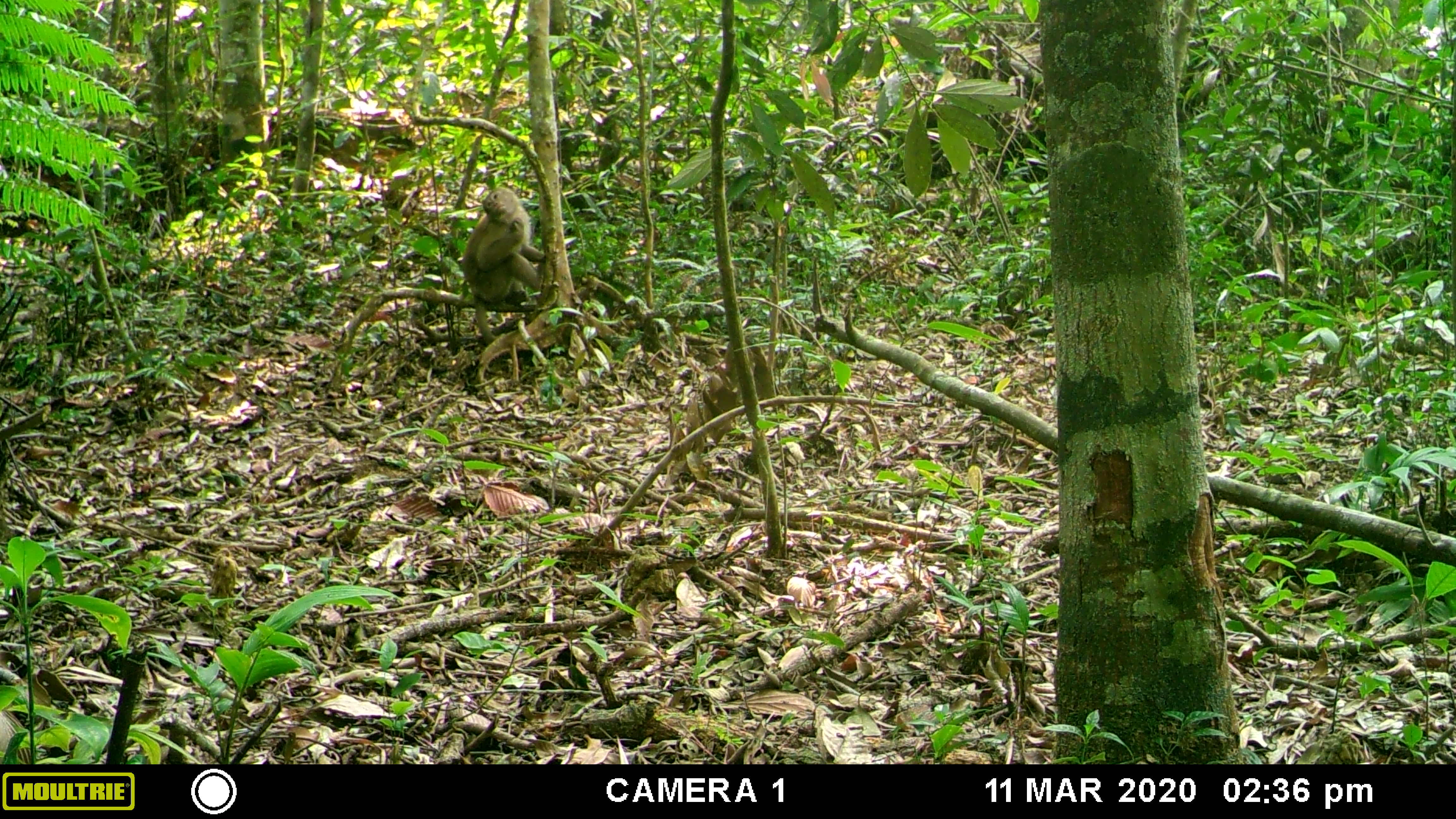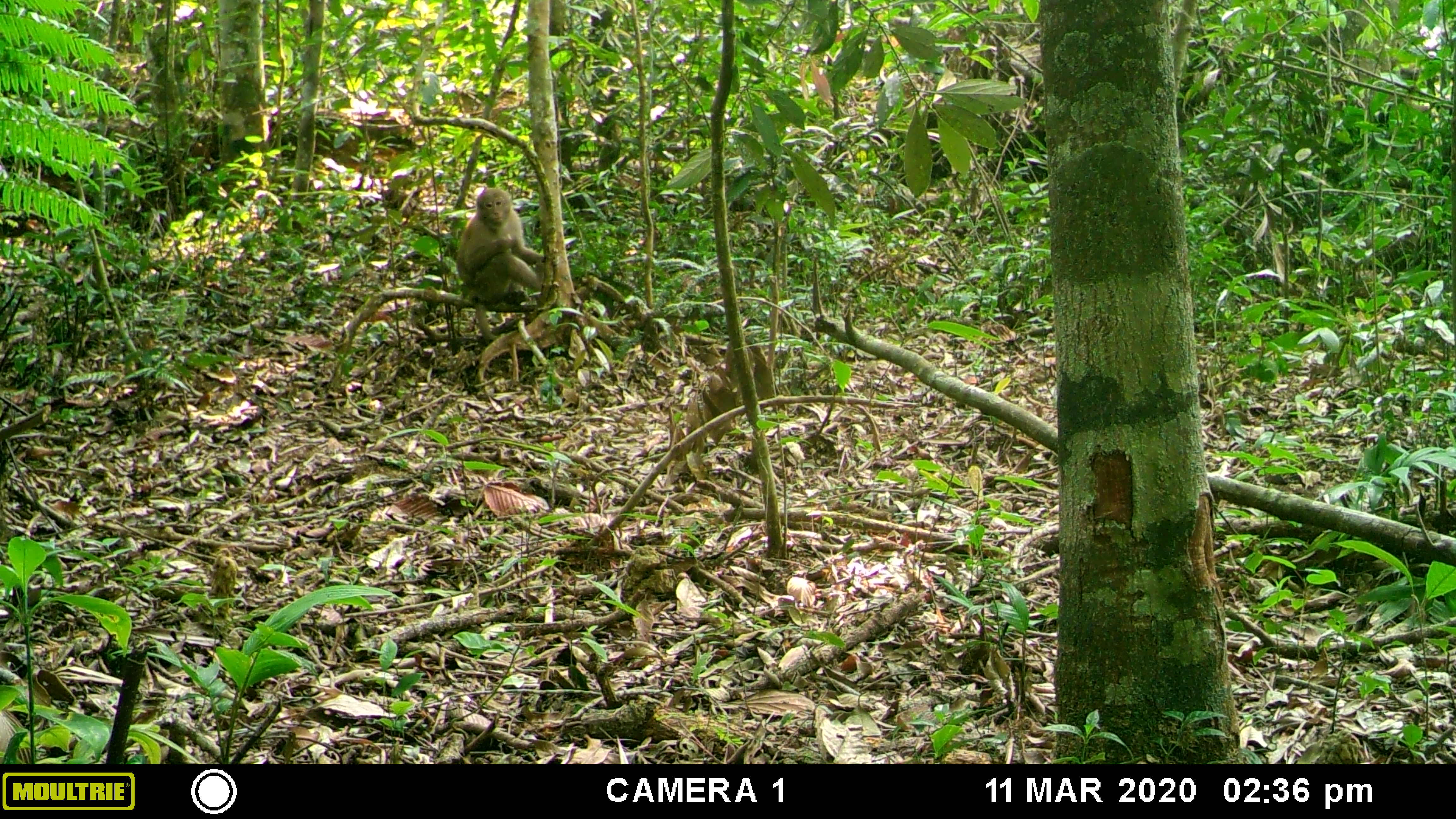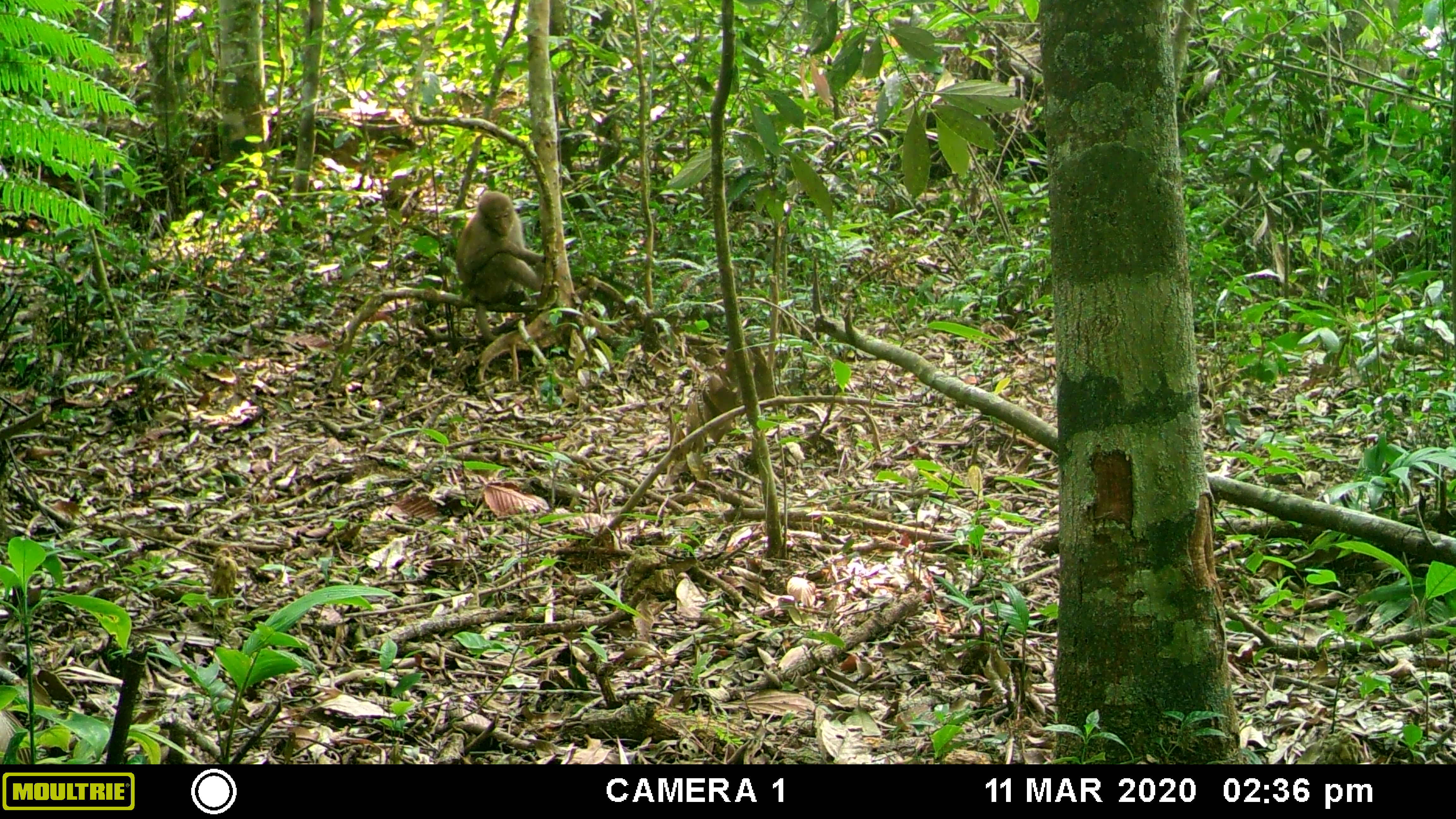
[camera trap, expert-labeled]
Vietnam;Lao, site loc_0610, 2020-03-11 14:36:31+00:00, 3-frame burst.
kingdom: Animalia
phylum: Chordata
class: Mammalia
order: Primates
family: Cercopithecidae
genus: Macaca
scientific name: Macaca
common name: macaques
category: assam or rhesus macaque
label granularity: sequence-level